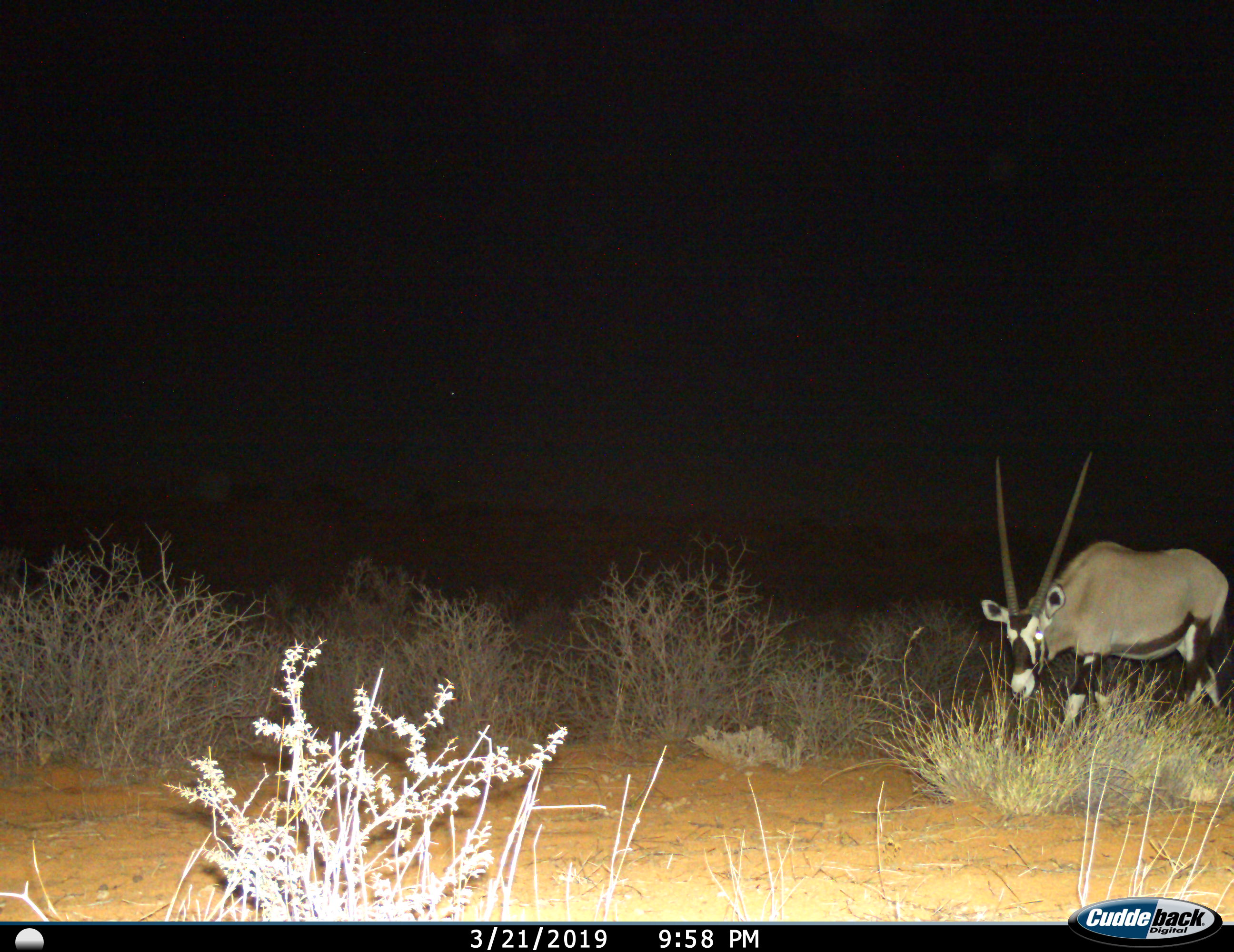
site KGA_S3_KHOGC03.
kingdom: Animalia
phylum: Chordata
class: Mammalia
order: Artiodactyla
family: Bovidae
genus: Oryx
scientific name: Oryx gazella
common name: gemsbok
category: oryx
Oryx (gemsbok) (Oryx gazella), count 1. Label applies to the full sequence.